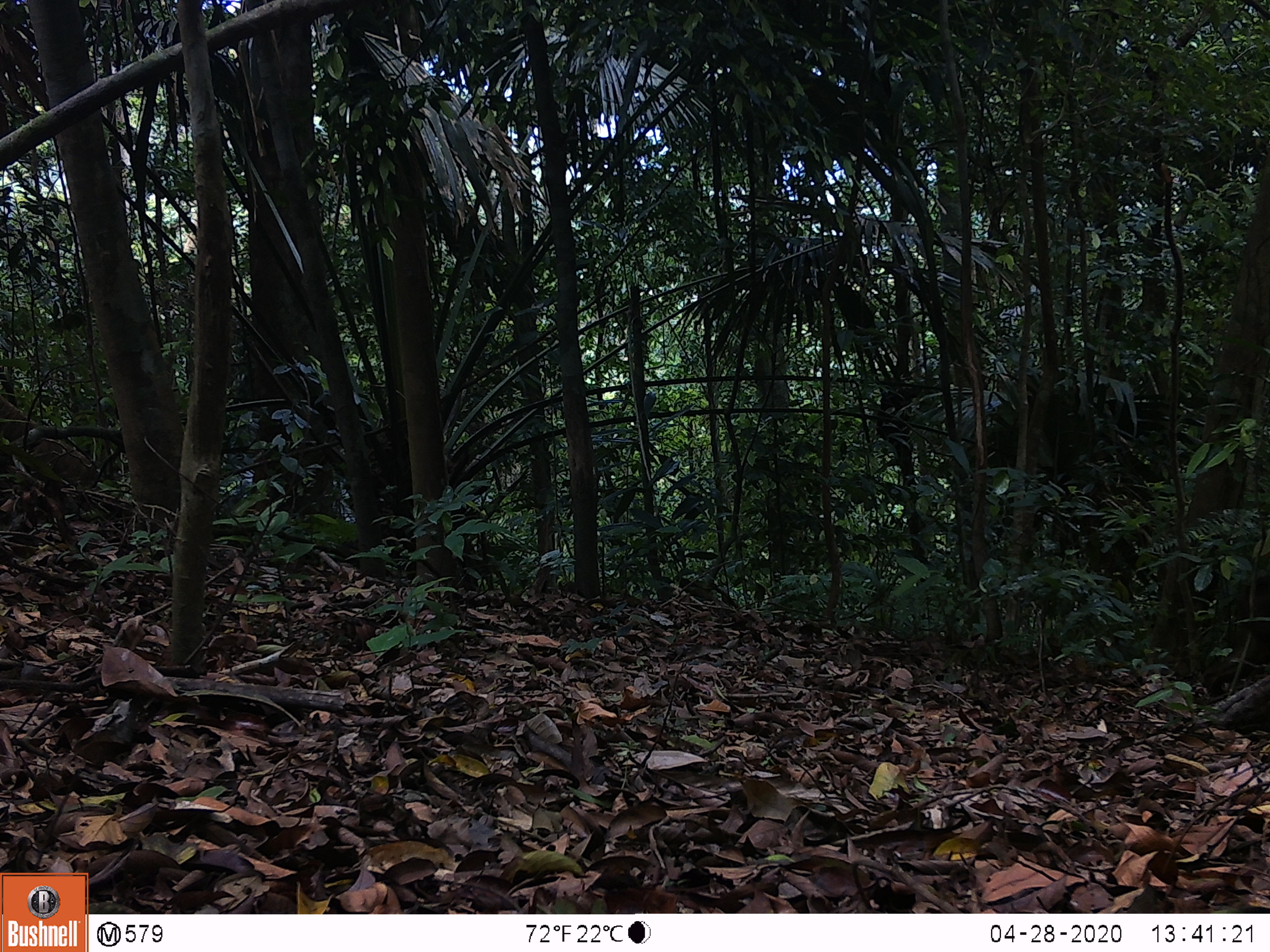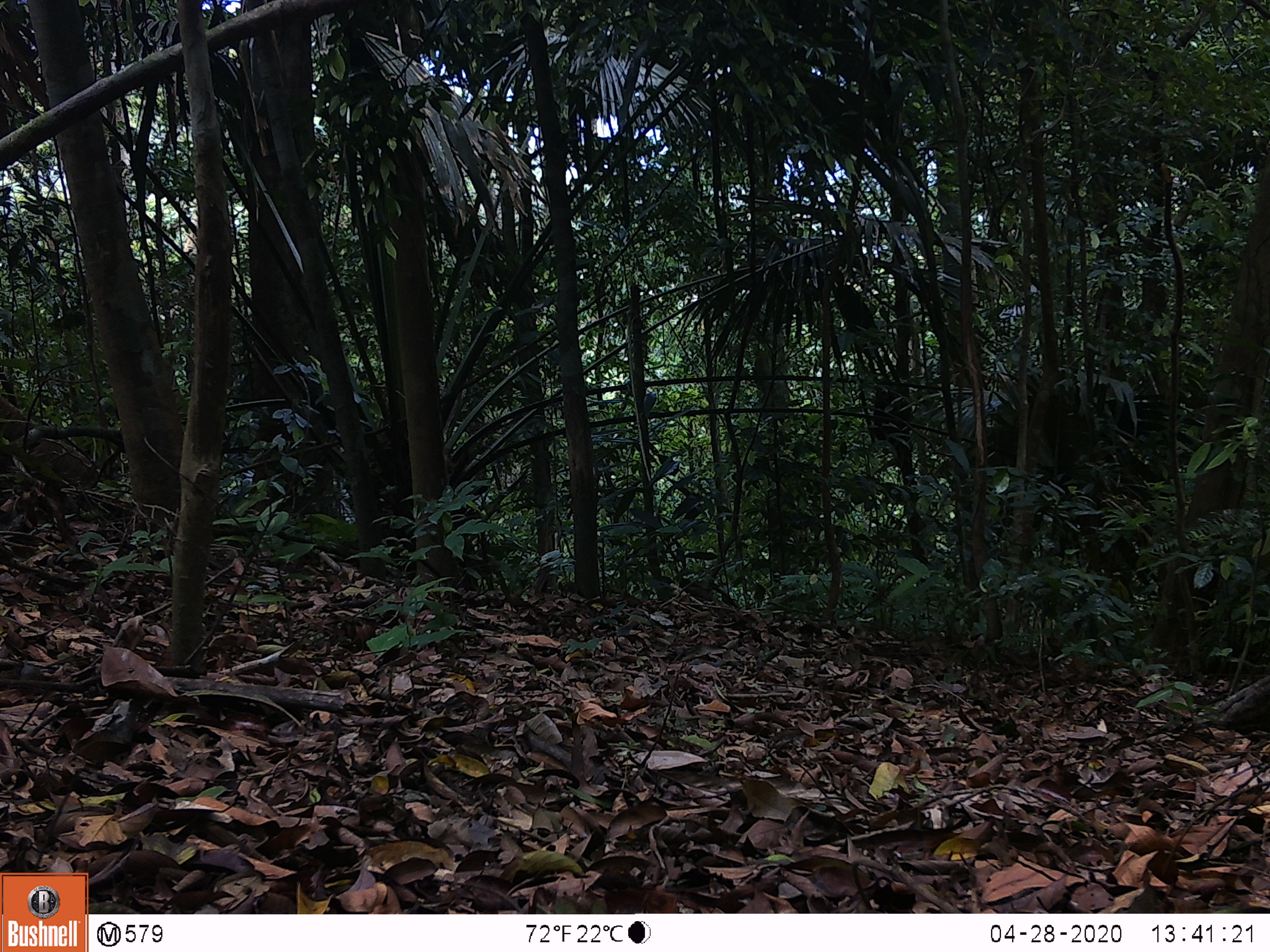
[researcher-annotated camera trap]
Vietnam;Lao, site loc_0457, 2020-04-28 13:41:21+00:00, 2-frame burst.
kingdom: Animalia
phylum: Chordata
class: Mammalia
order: Primates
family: Cercopithecidae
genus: Macaca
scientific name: Macaca arctoides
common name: stump-tailed macaque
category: stump tailed macaque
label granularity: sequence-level